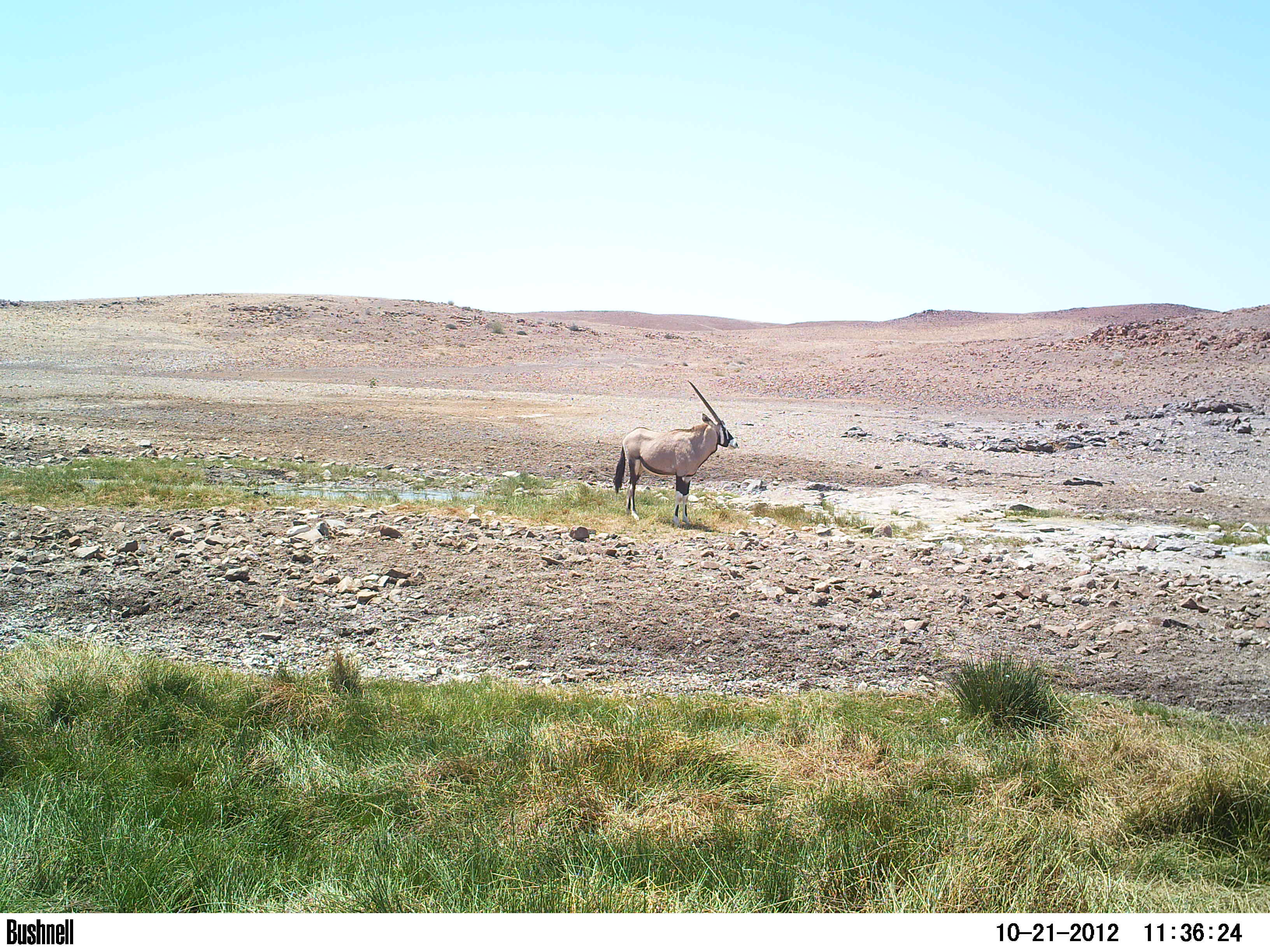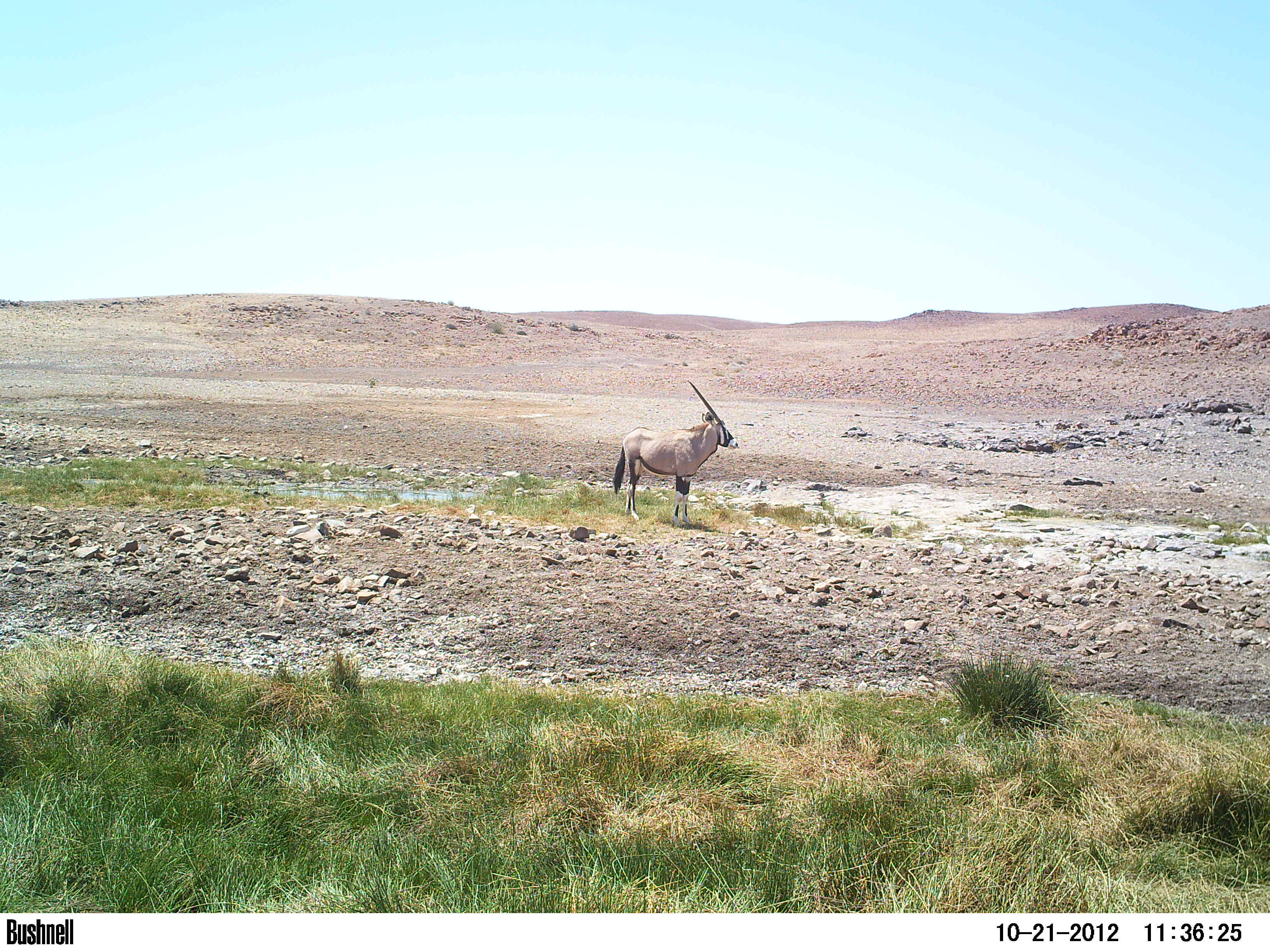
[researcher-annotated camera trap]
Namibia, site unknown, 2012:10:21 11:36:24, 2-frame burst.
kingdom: Animalia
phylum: Chordata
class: Mammalia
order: Artiodactyla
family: Bovidae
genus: Oryx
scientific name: Oryx gazella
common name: gemsbok